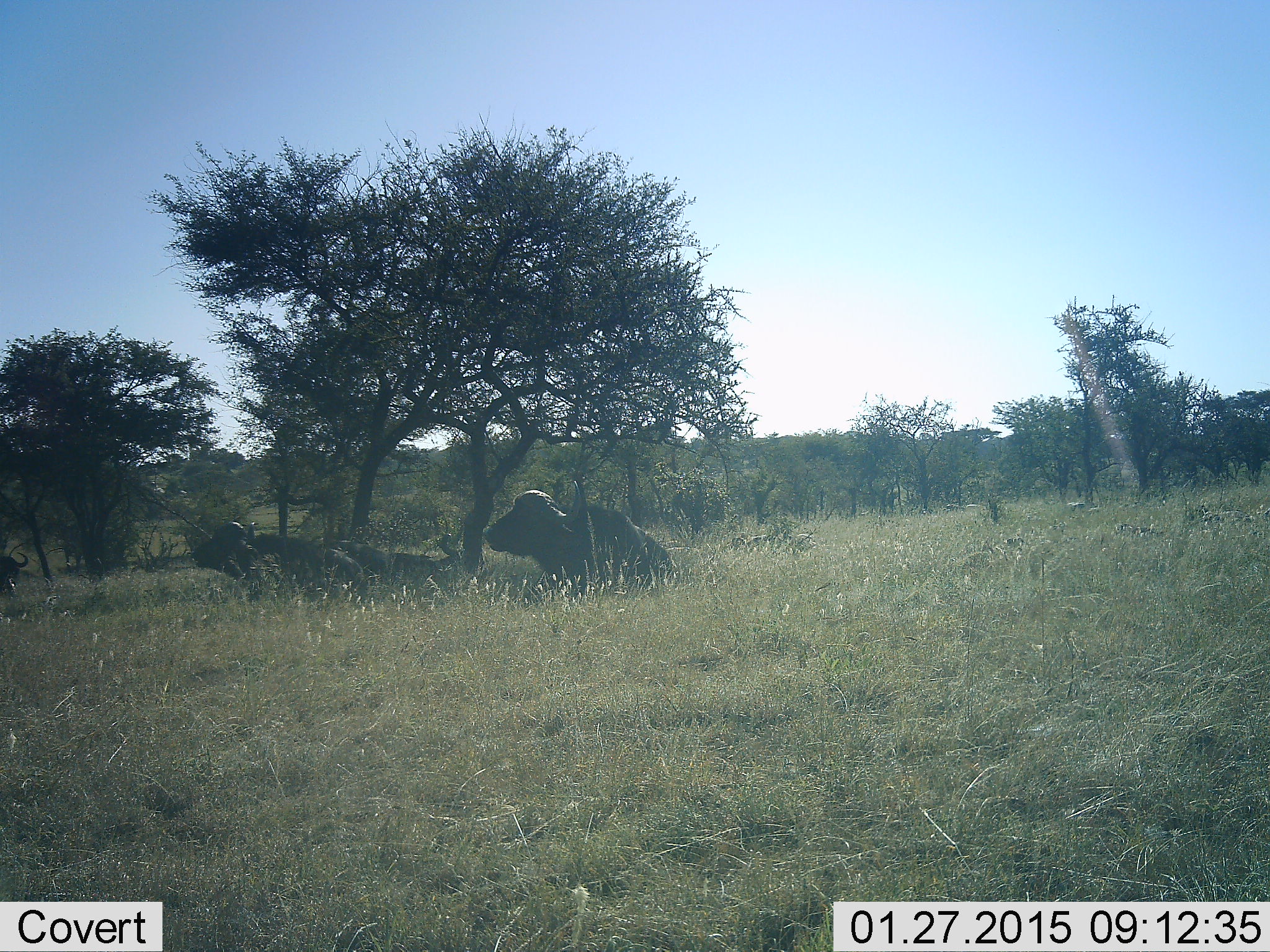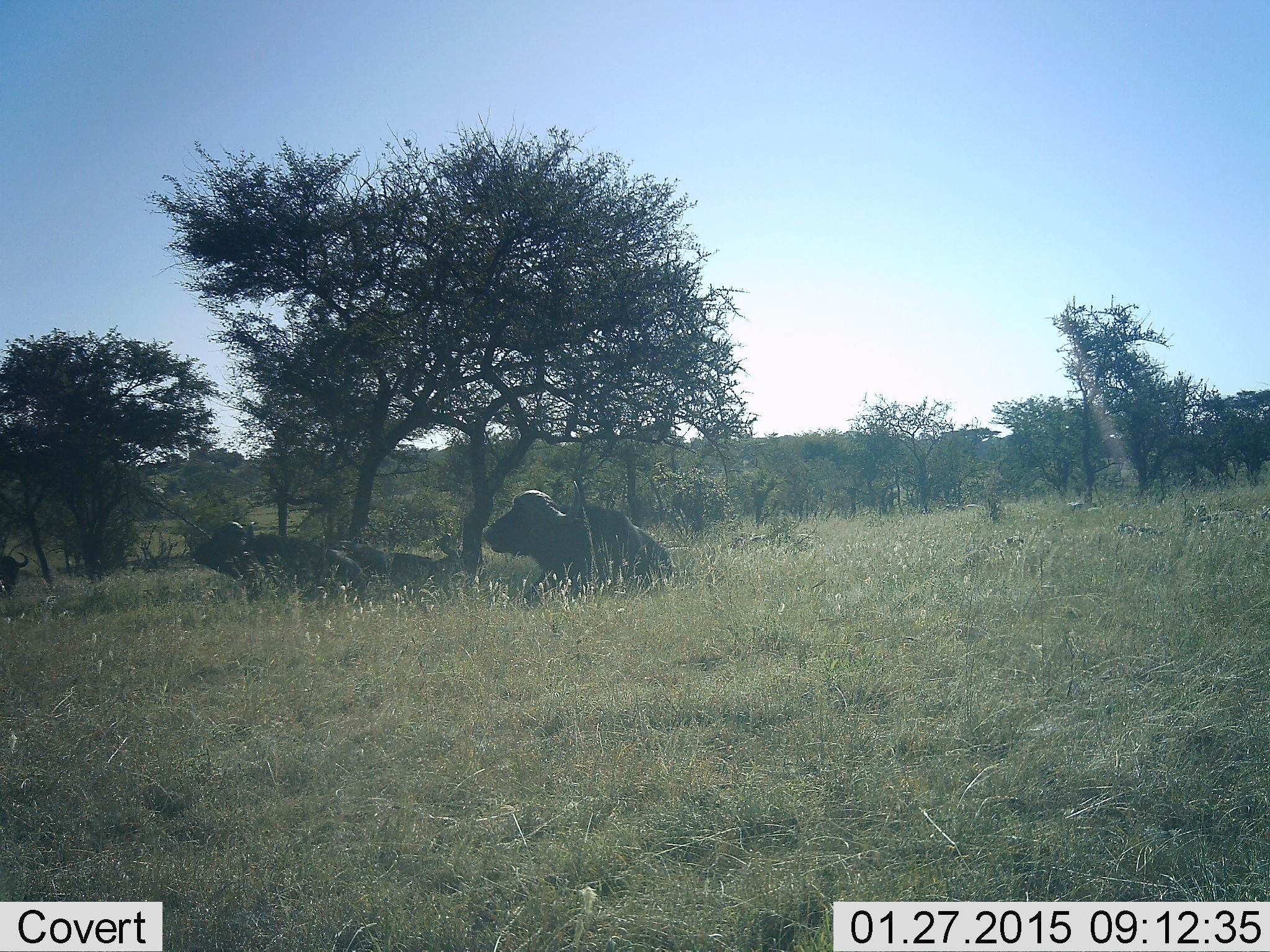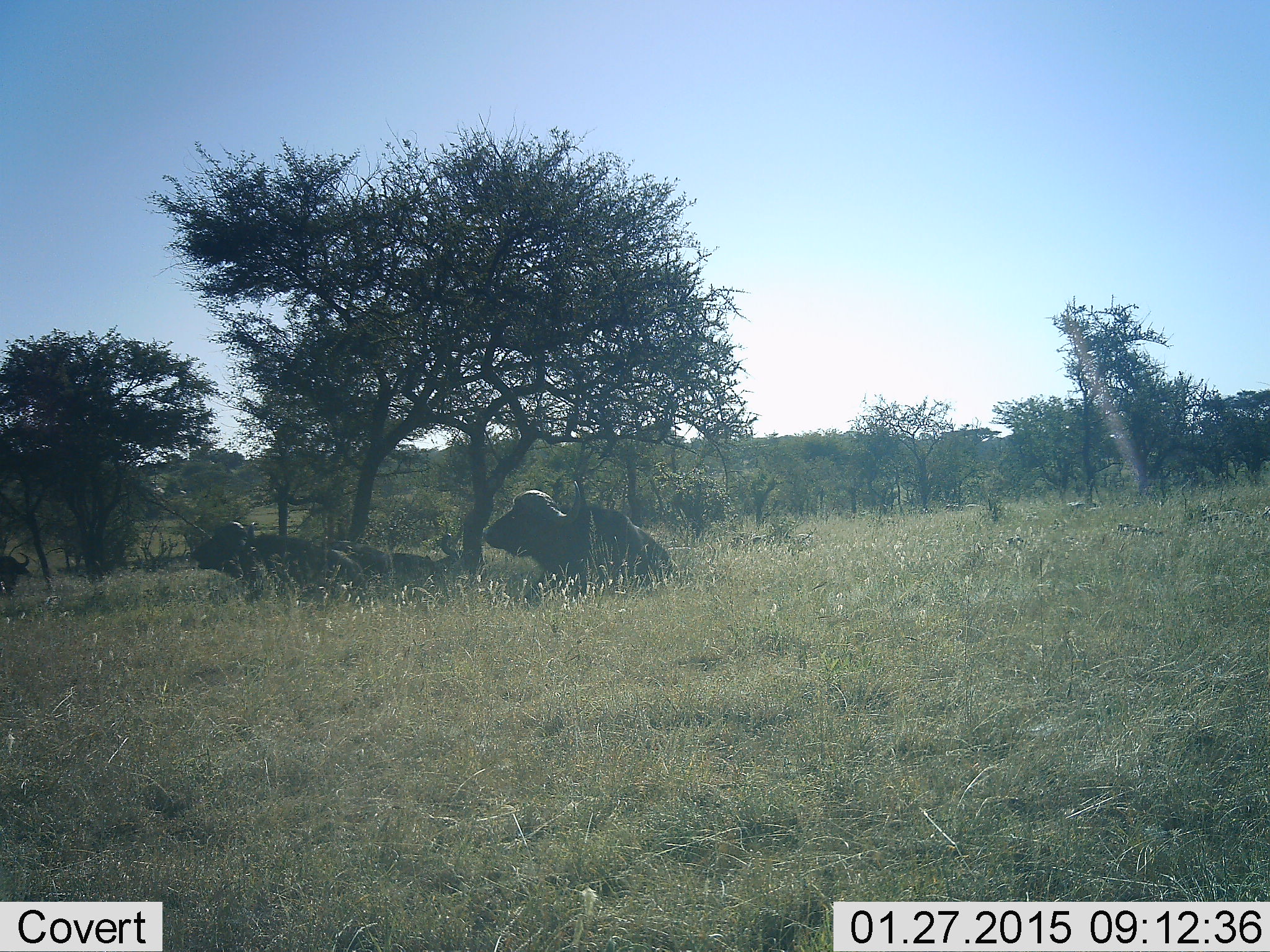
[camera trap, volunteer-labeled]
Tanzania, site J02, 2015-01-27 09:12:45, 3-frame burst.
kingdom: Animalia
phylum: Chordata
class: Mammalia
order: Artiodactyla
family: Bovidae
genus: Syncerus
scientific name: Syncerus caffer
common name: cape buffalo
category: buffalo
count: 3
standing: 0%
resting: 100%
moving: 0%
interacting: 0%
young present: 0%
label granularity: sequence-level